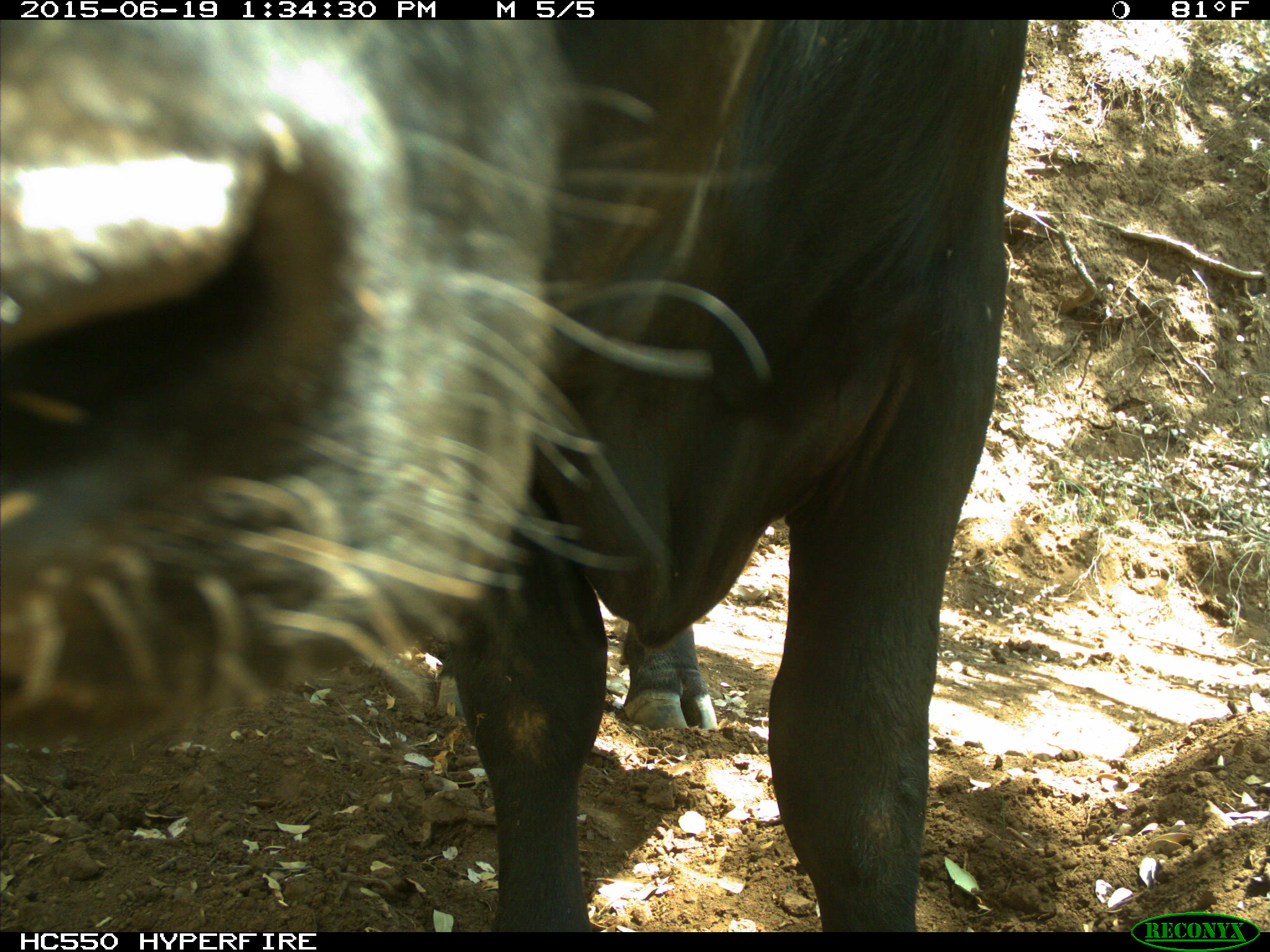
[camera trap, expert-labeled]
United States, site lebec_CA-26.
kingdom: Animalia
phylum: Chordata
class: Mammalia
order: Artiodactyla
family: Bovidae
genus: Bos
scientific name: Bos taurus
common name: domestic cow